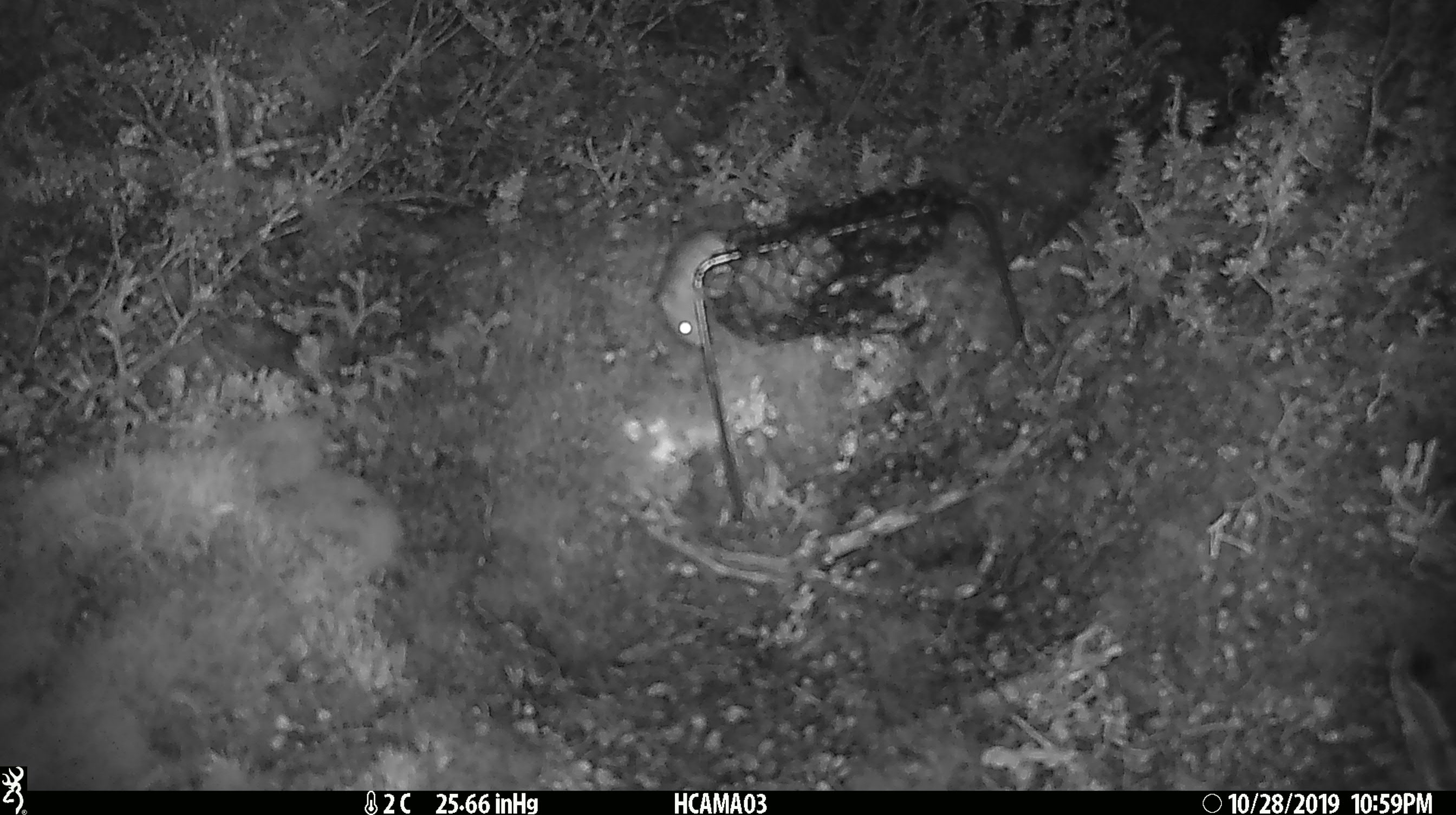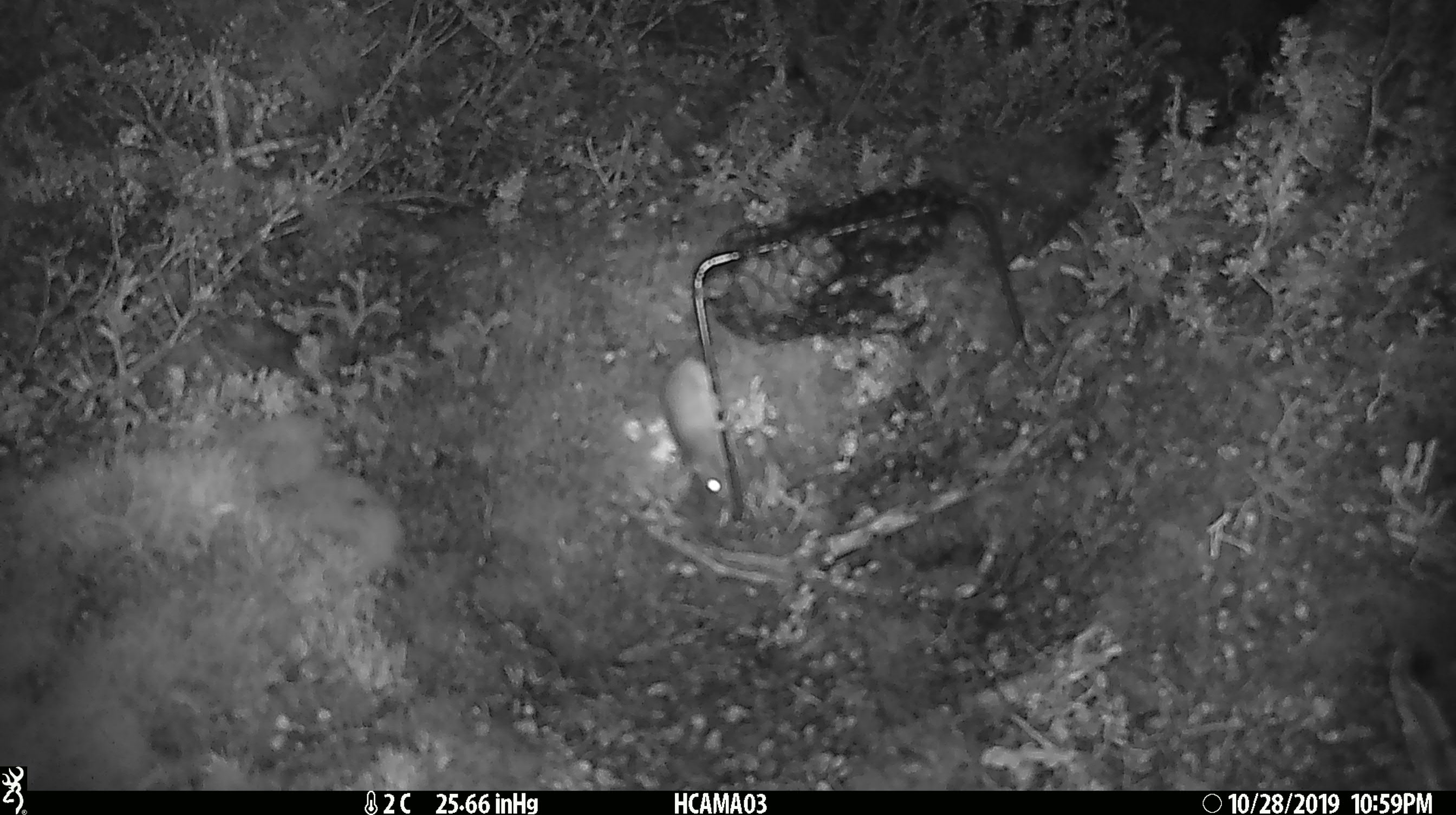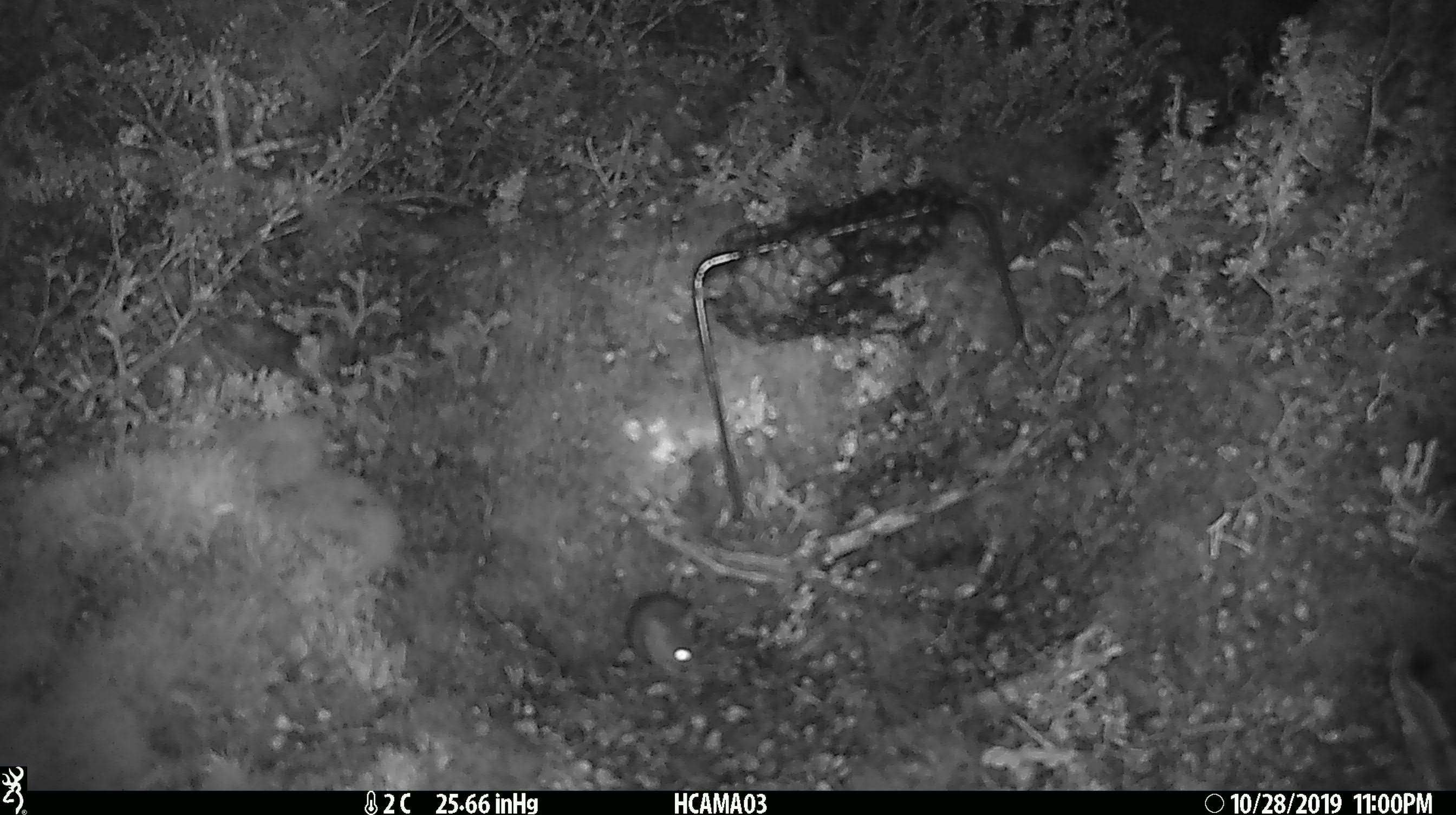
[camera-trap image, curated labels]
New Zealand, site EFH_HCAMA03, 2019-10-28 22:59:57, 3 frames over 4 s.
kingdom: Animalia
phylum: Chordata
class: Mammalia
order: Rodentia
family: Muridae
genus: Mus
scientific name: Mus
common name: mouse